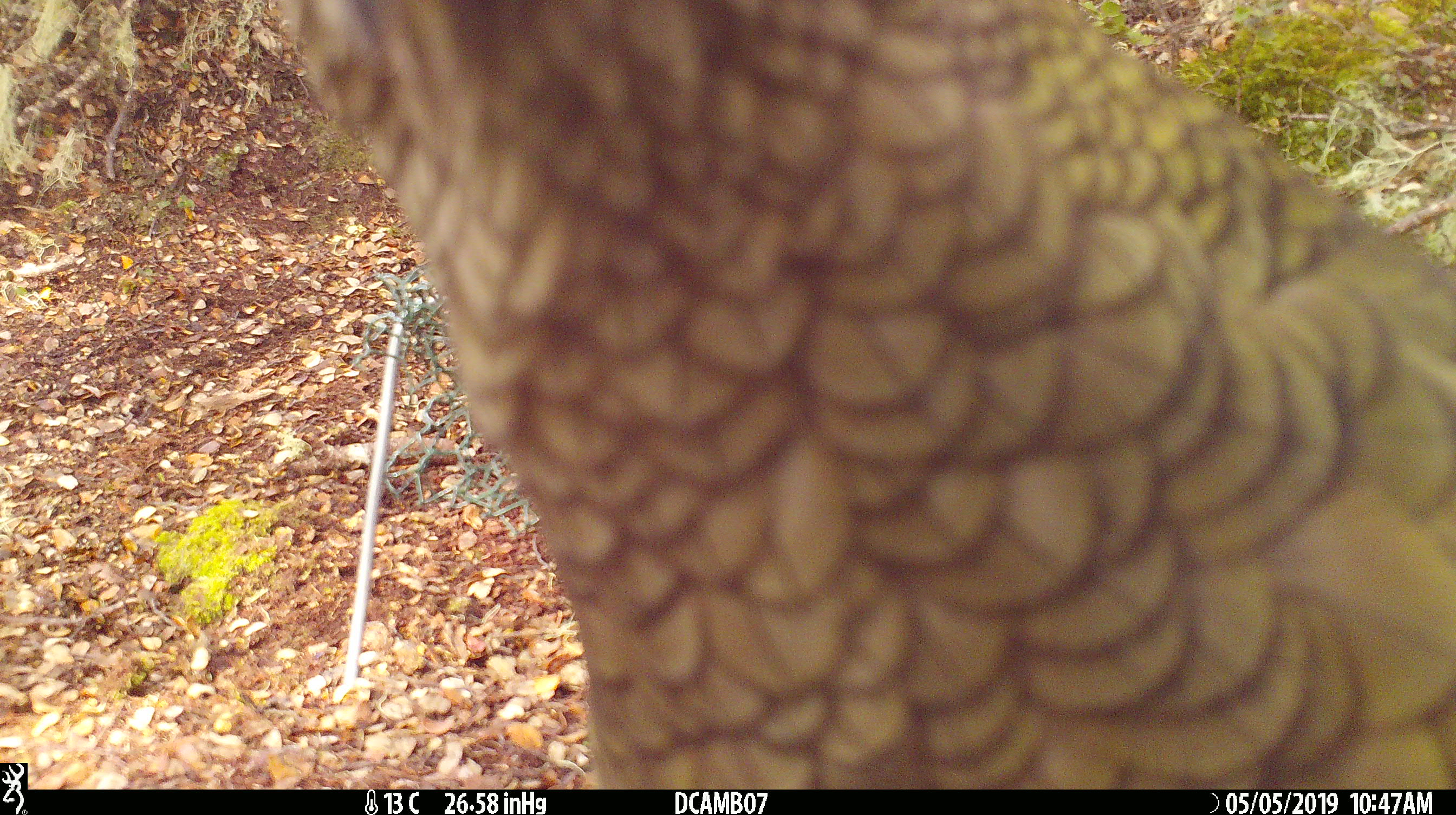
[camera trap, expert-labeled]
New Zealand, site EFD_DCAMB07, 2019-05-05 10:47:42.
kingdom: Animalia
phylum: Chordata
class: Aves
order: Psittaciformes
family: Strigopidae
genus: Nestor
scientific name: Nestor notabilis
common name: kea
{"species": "kea (Nestor notabilis)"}